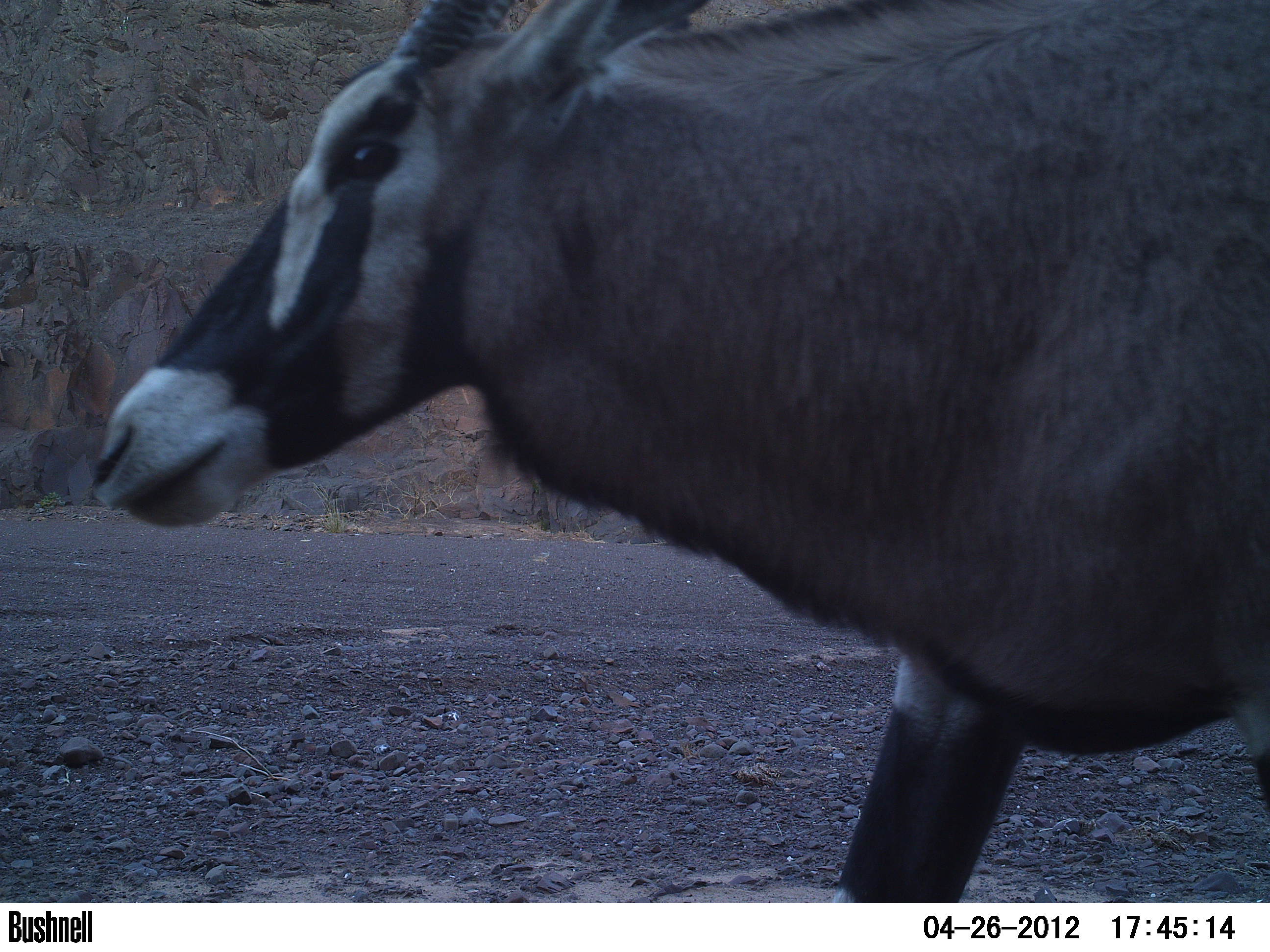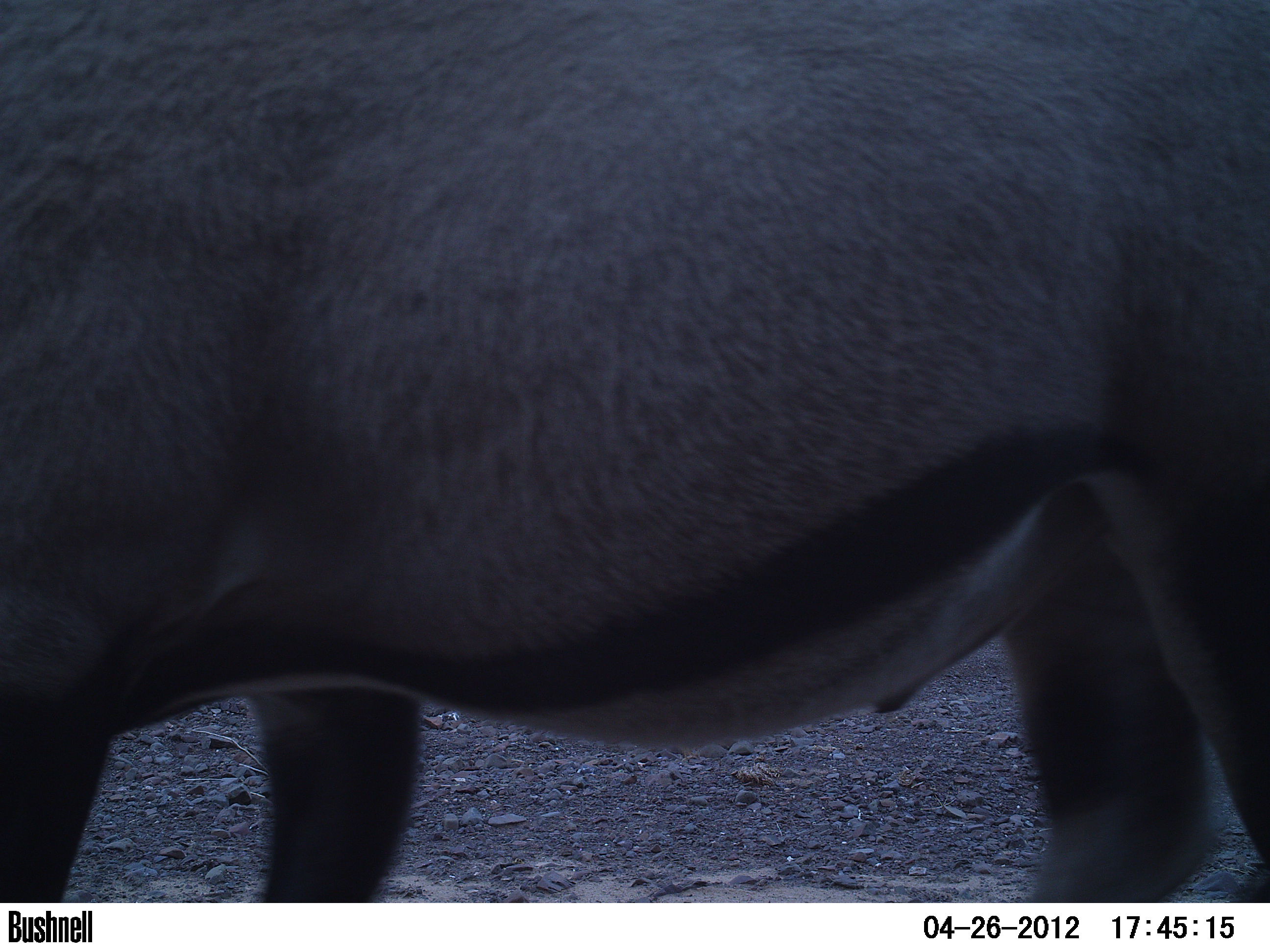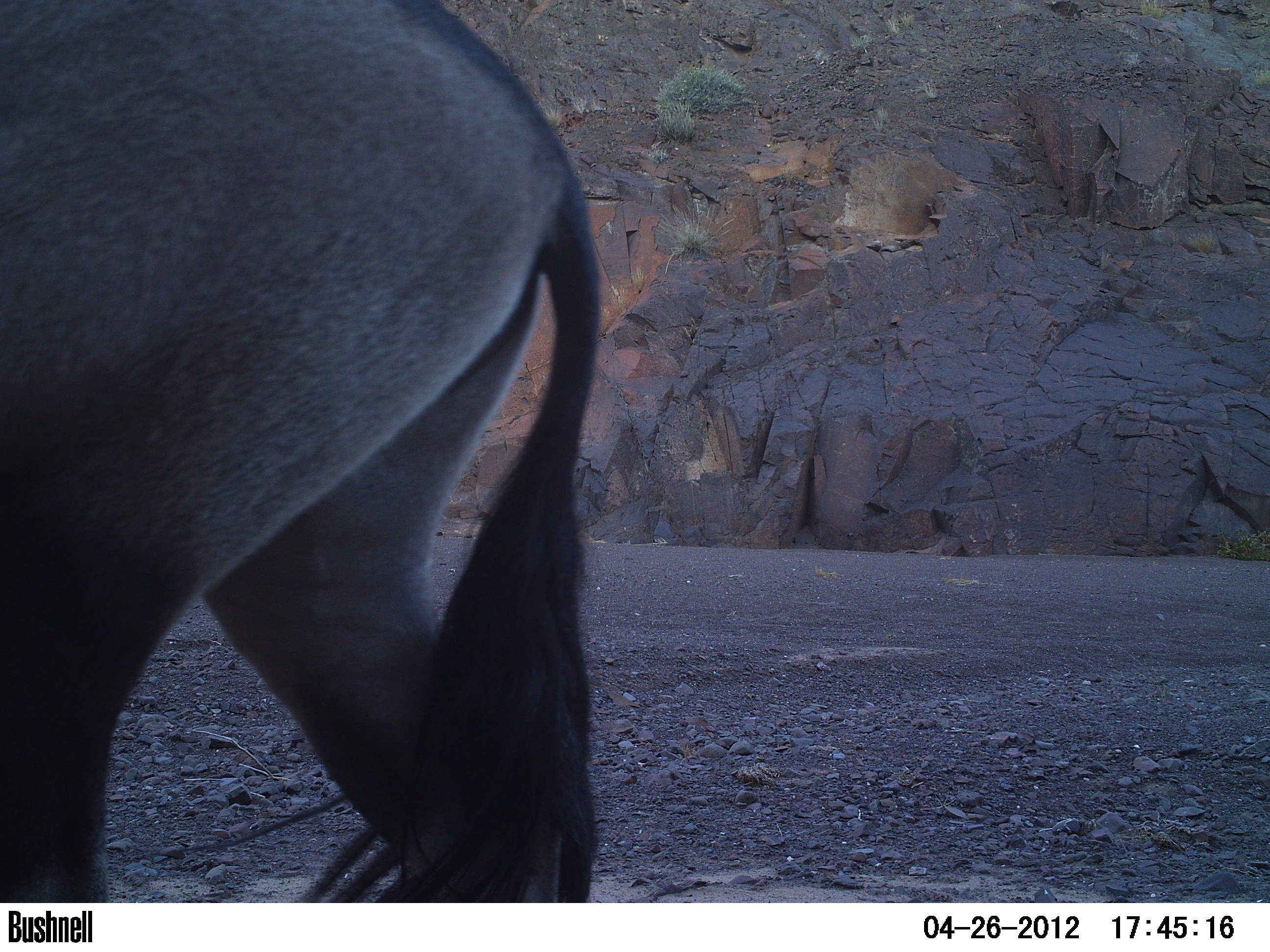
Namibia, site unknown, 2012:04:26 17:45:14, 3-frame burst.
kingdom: Animalia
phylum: Chordata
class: Mammalia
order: Artiodactyla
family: Bovidae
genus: Oryx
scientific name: Oryx gazella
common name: gemsbok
Oryx gazella (gemsbok).